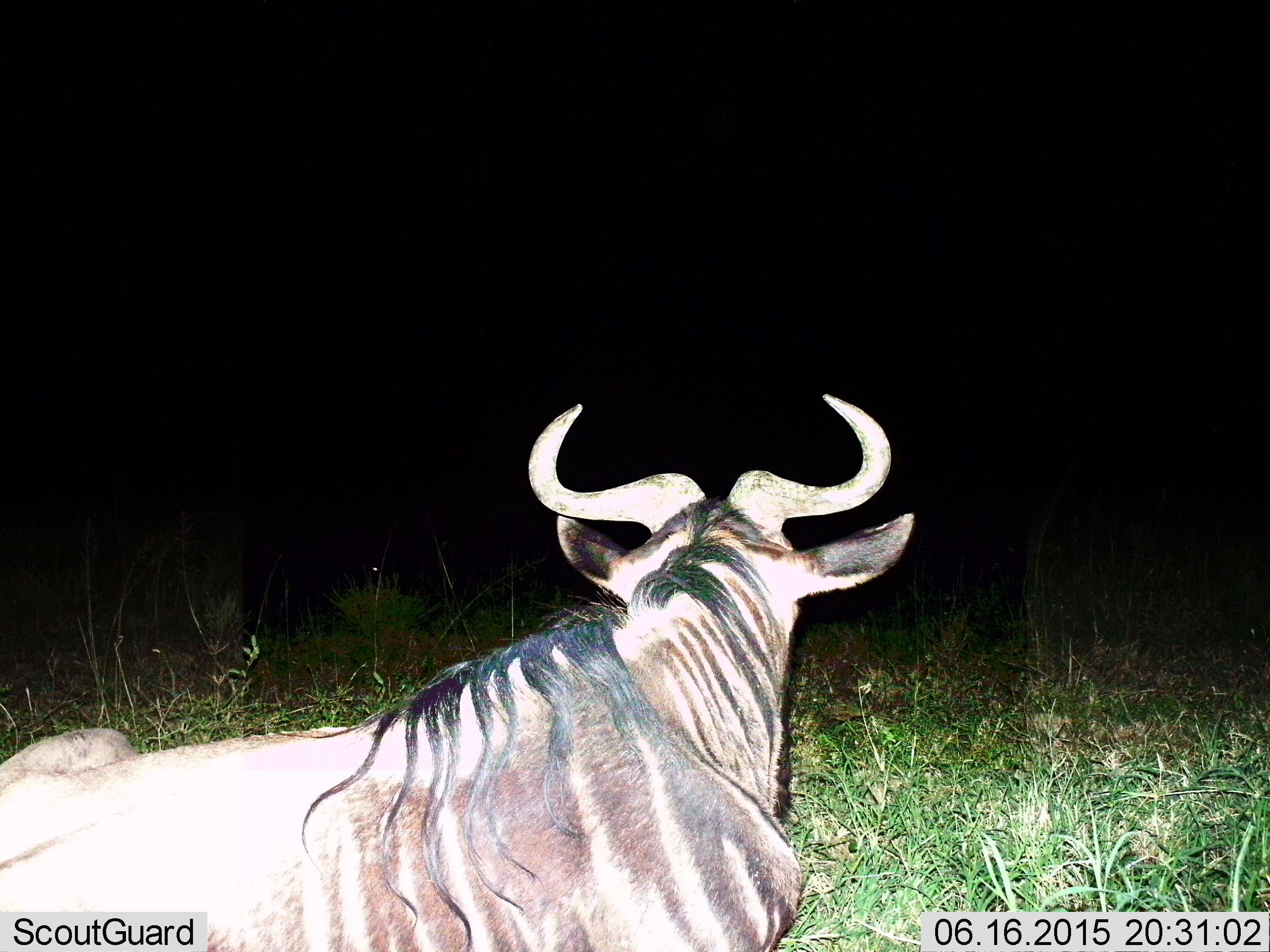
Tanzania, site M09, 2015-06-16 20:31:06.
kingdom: Animalia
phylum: Chordata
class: Mammalia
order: Artiodactyla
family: Bovidae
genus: Connochaetes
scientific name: Connochaetes taurinus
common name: blue wildebeest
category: wildebeest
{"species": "wildebeest (blue wildebeest) (Connochaetes taurinus)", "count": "1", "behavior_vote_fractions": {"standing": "10%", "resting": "90%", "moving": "0%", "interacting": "0%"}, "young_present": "0%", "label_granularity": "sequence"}